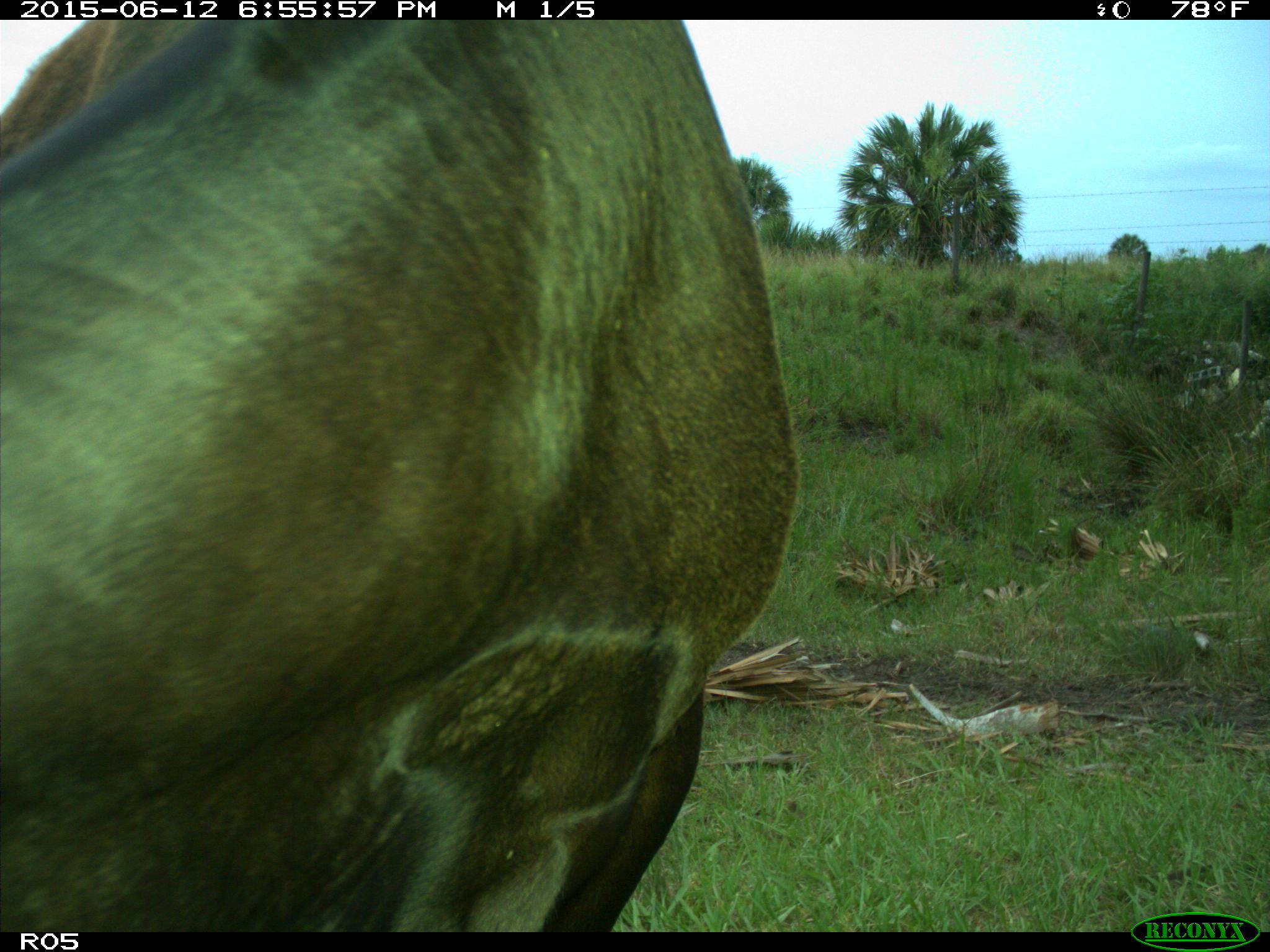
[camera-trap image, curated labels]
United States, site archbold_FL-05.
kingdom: Animalia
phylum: Chordata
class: Mammalia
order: Artiodactyla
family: Bovidae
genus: Bos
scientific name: Bos taurus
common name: domestic cow